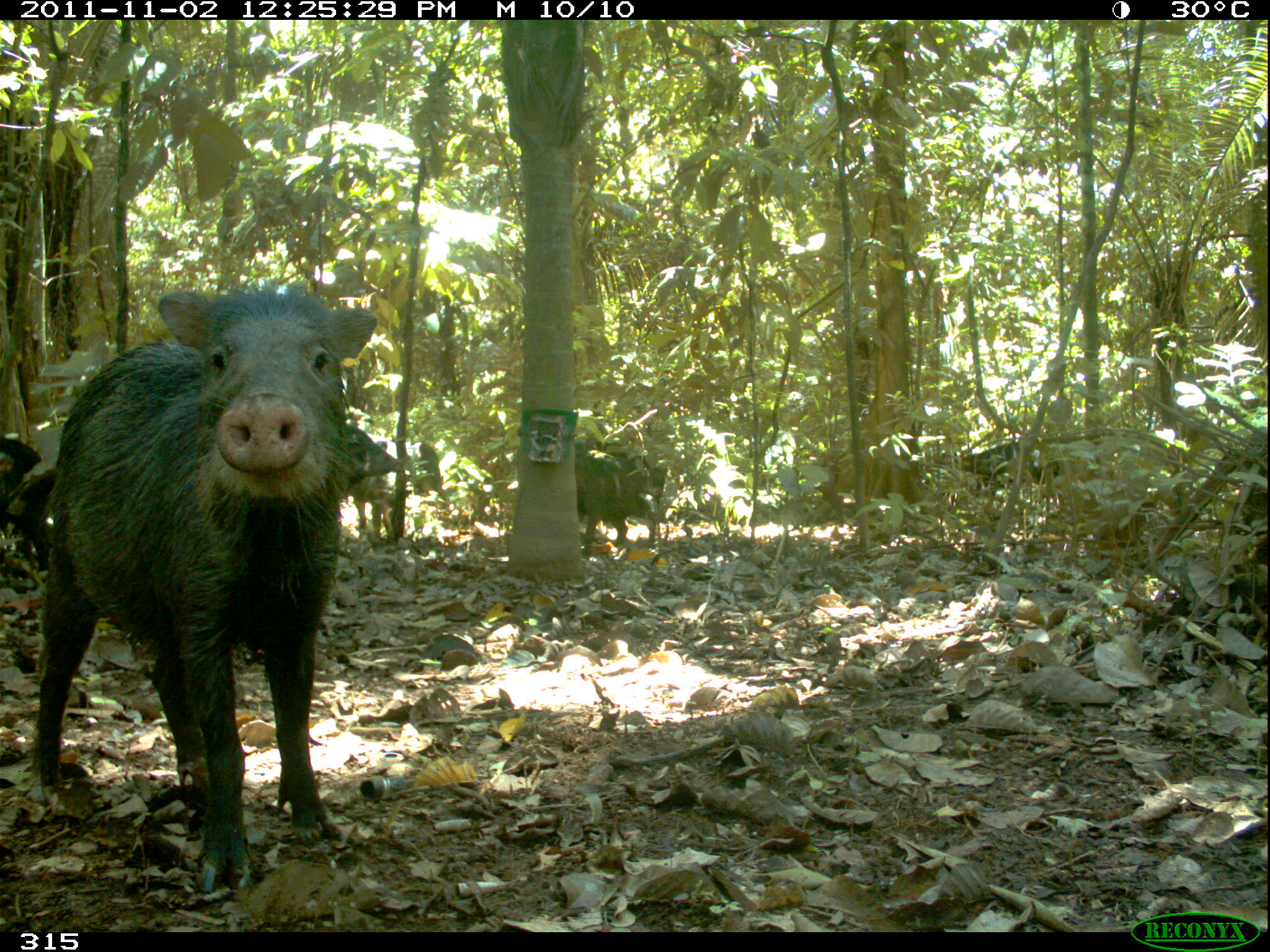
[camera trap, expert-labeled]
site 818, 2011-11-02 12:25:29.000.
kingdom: Animalia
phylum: Chordata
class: Mammalia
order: Artiodactyla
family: Tayassuidae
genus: Tayassu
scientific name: Tayassu pecari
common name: white-lipped peccary